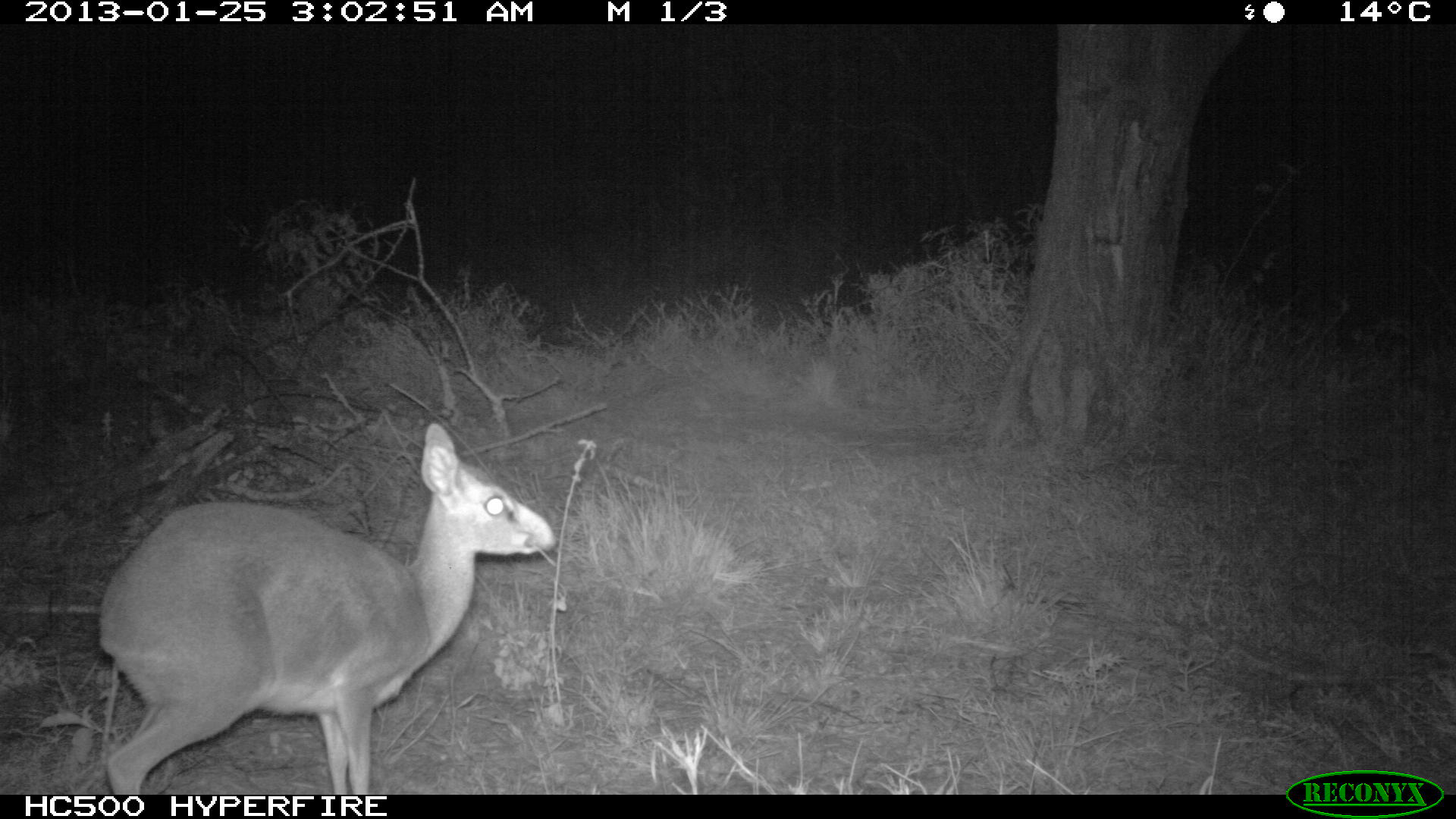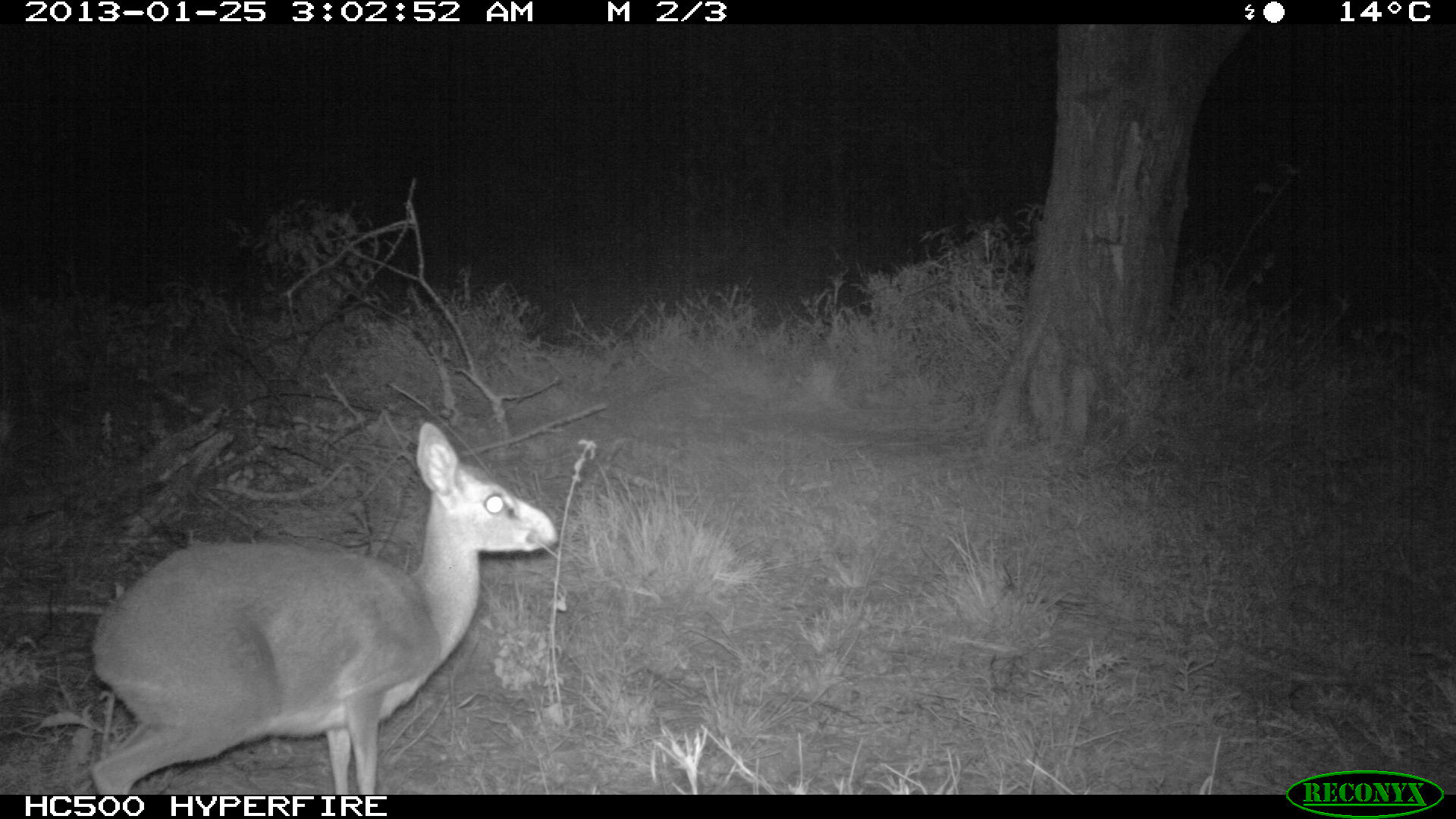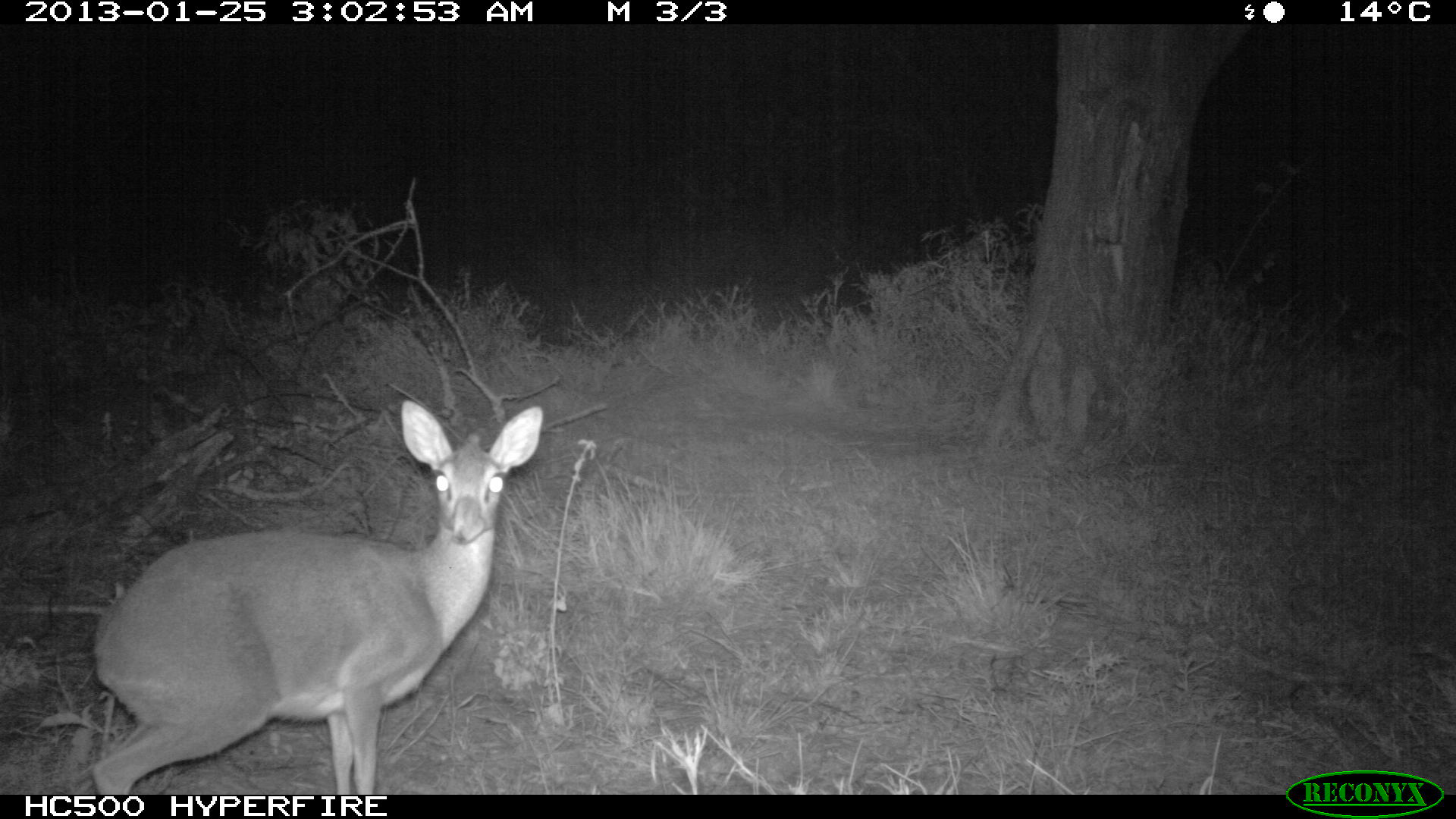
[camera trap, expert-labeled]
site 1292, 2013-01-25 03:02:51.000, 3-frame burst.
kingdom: Animalia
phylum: Chordata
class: Mammalia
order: Artiodactyla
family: Bovidae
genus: Madoqua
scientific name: Madoqua guentheri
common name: günther's dik-dik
Madoqua guentheri (günther's dik-dik), count 1.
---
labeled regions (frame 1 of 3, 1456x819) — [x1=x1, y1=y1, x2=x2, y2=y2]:
madoqua guentheri: [x1=90, y1=422, x2=557, y2=794]